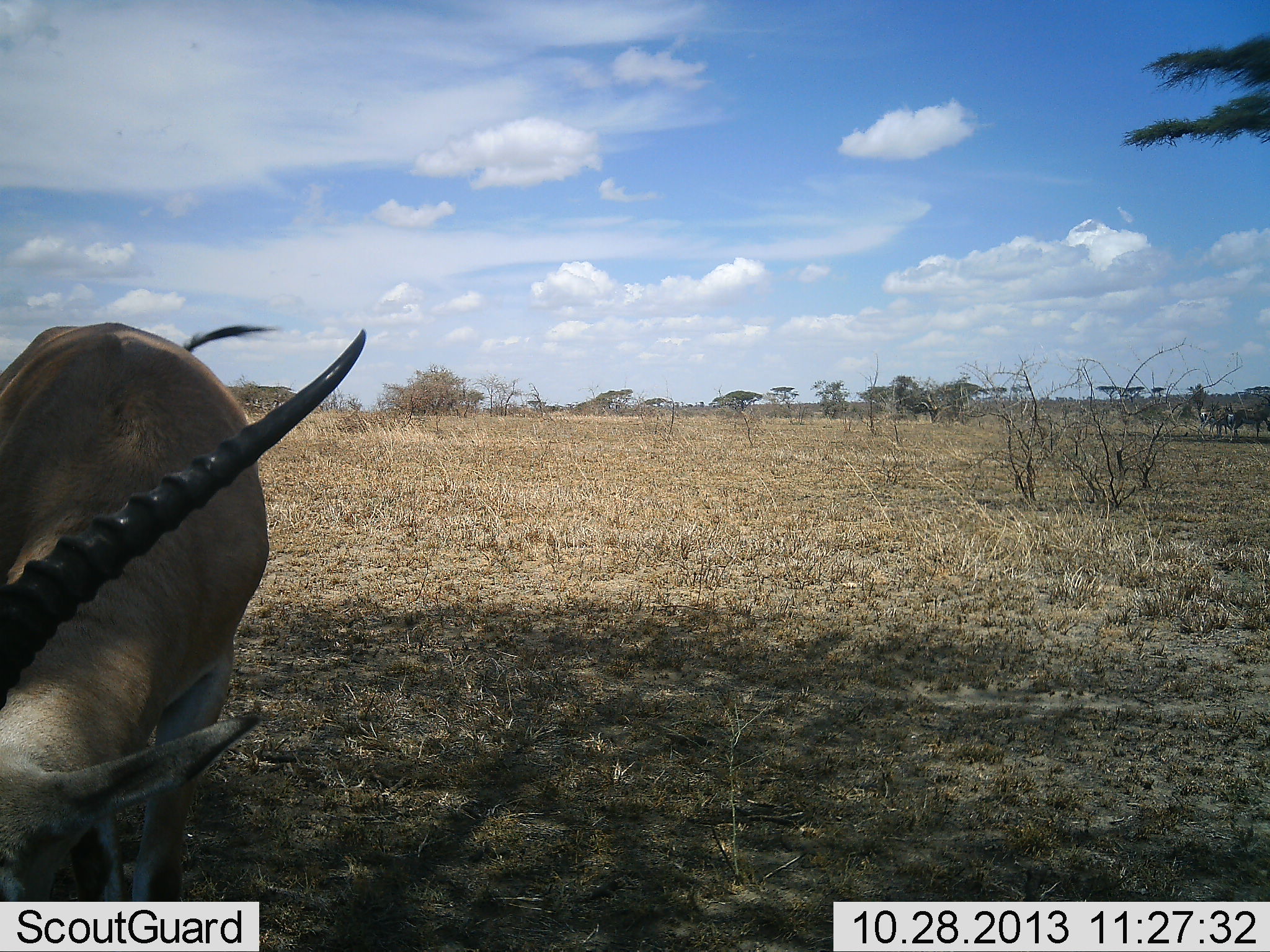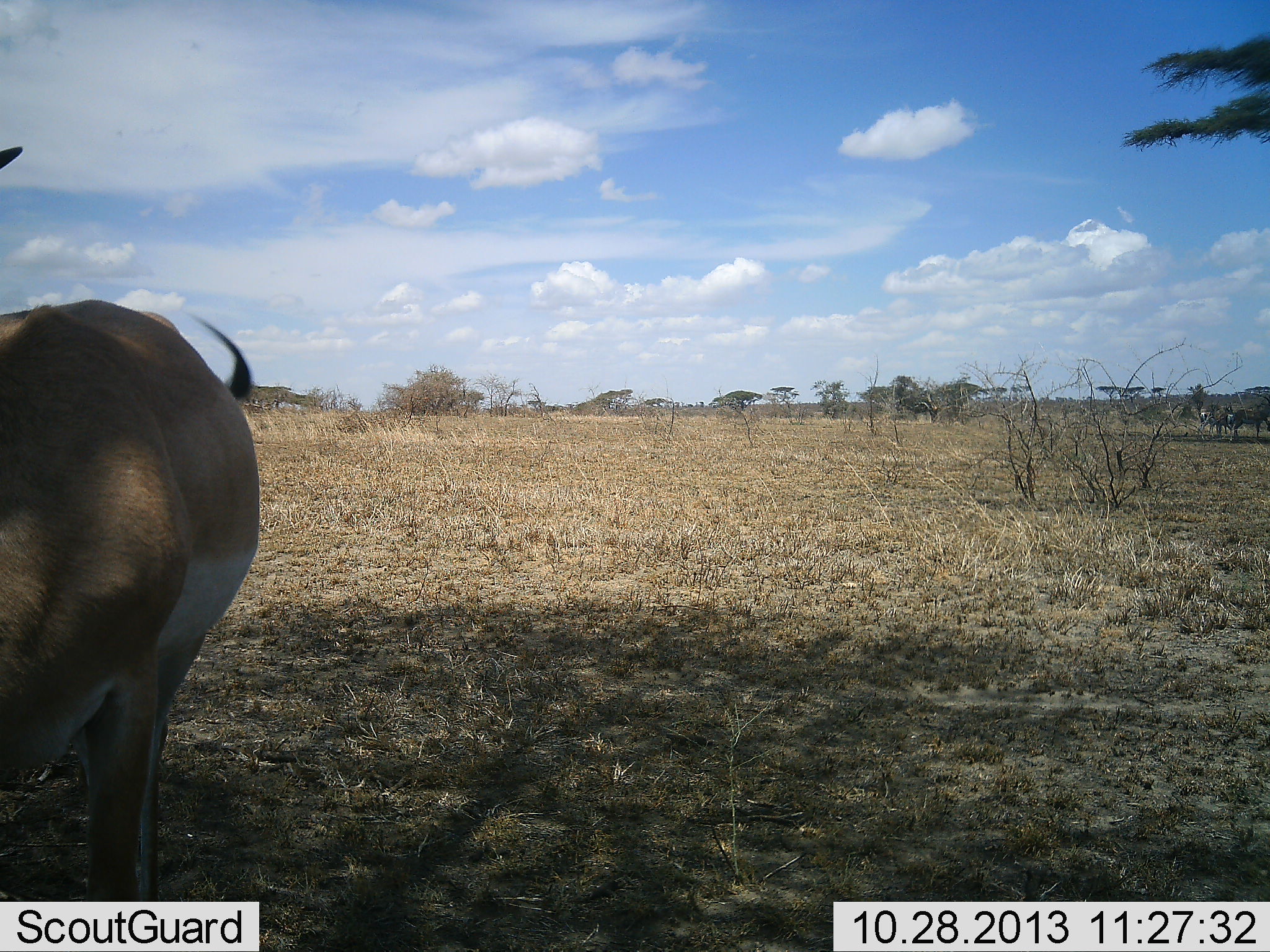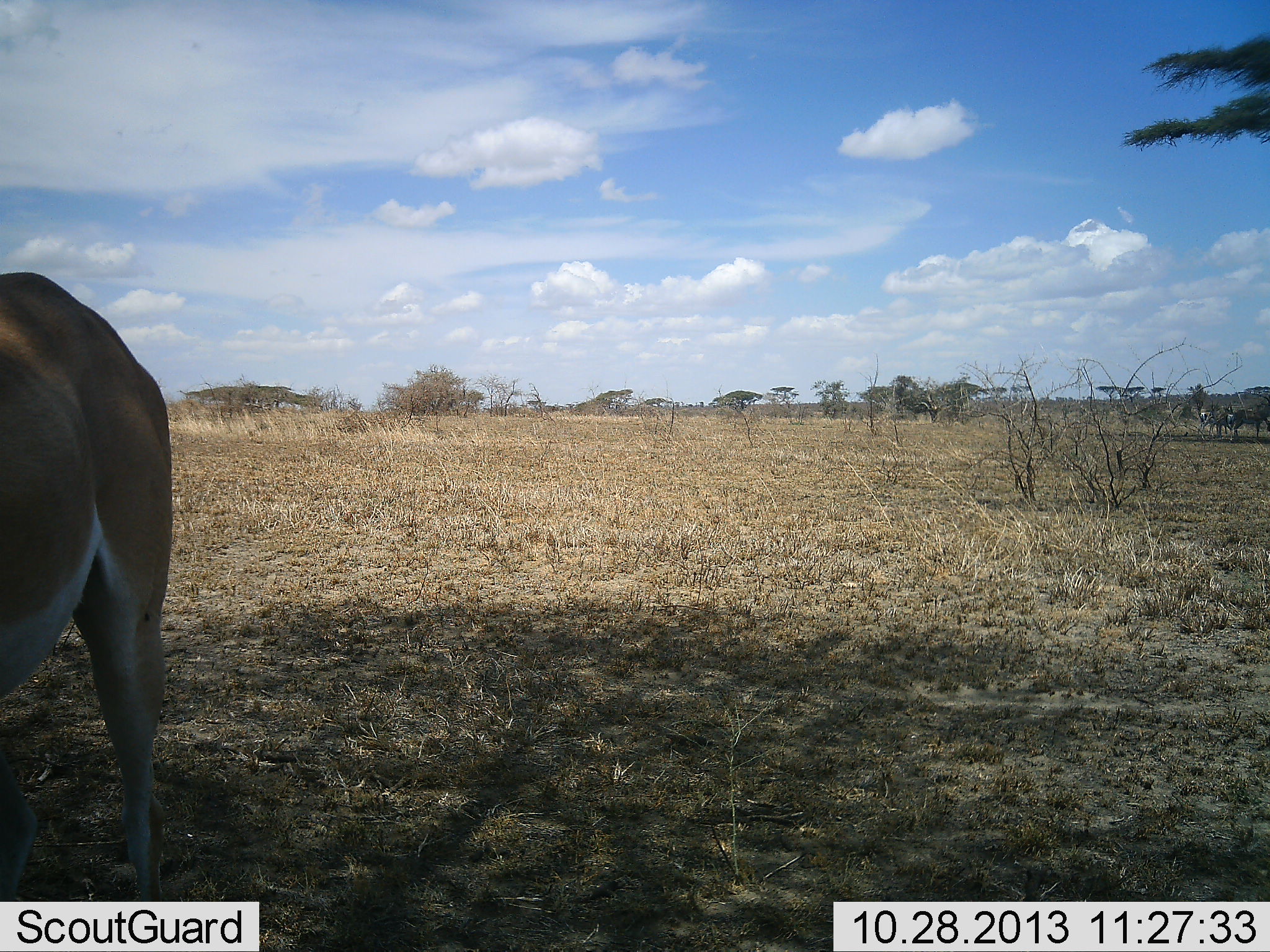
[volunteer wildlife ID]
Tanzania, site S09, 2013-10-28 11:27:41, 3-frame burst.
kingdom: Animalia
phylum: Chordata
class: Mammalia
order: Artiodactyla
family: Bovidae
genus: Nanger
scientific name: Nanger granti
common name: grant's gazelle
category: gazellegrants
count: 1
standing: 52%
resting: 0%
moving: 9%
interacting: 4%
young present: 0%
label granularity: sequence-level